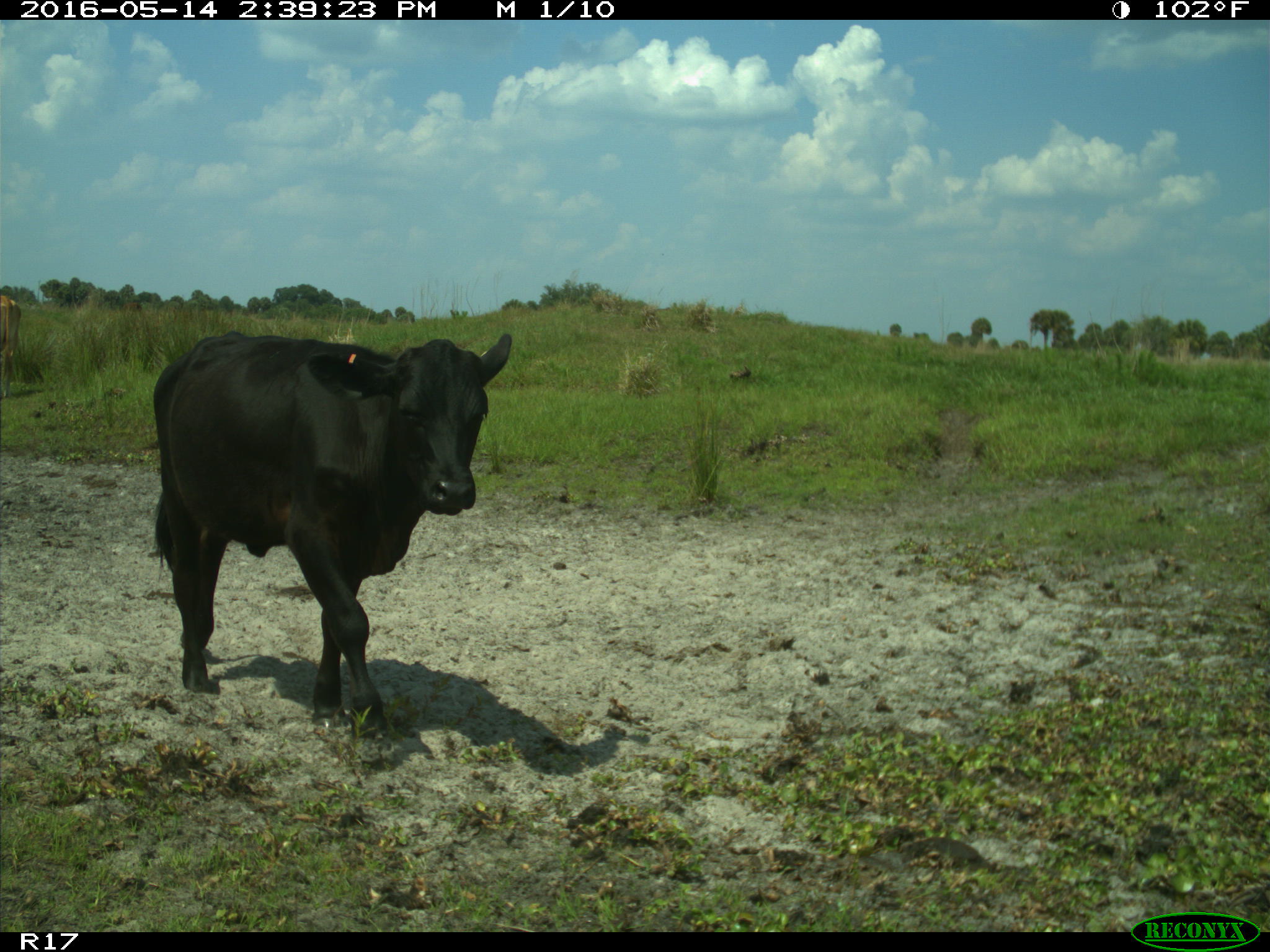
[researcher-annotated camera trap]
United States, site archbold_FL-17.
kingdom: Animalia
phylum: Chordata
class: Mammalia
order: Artiodactyla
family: Bovidae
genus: Bos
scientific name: Bos taurus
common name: domestic cow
Bos taurus (domestic cow).